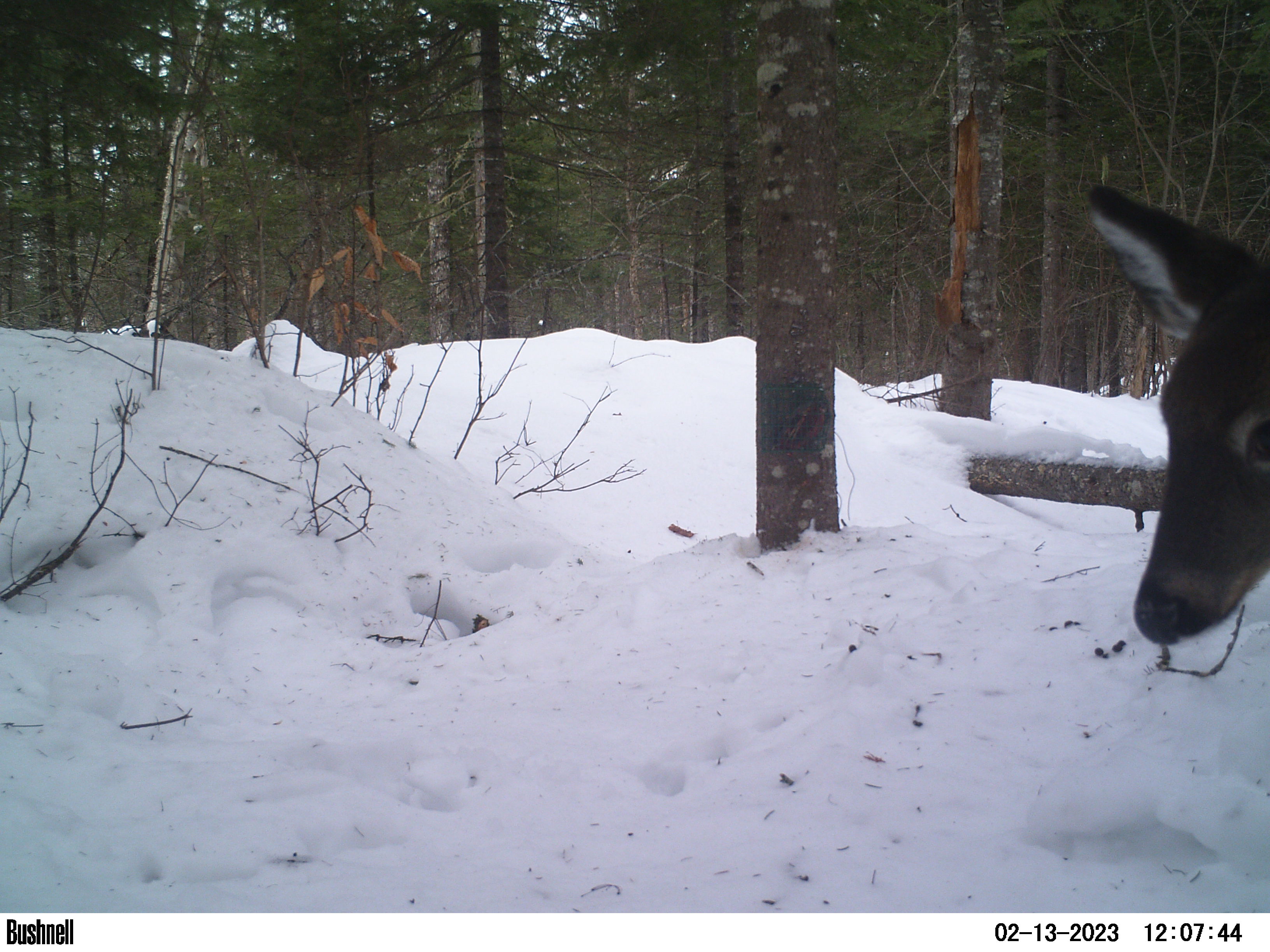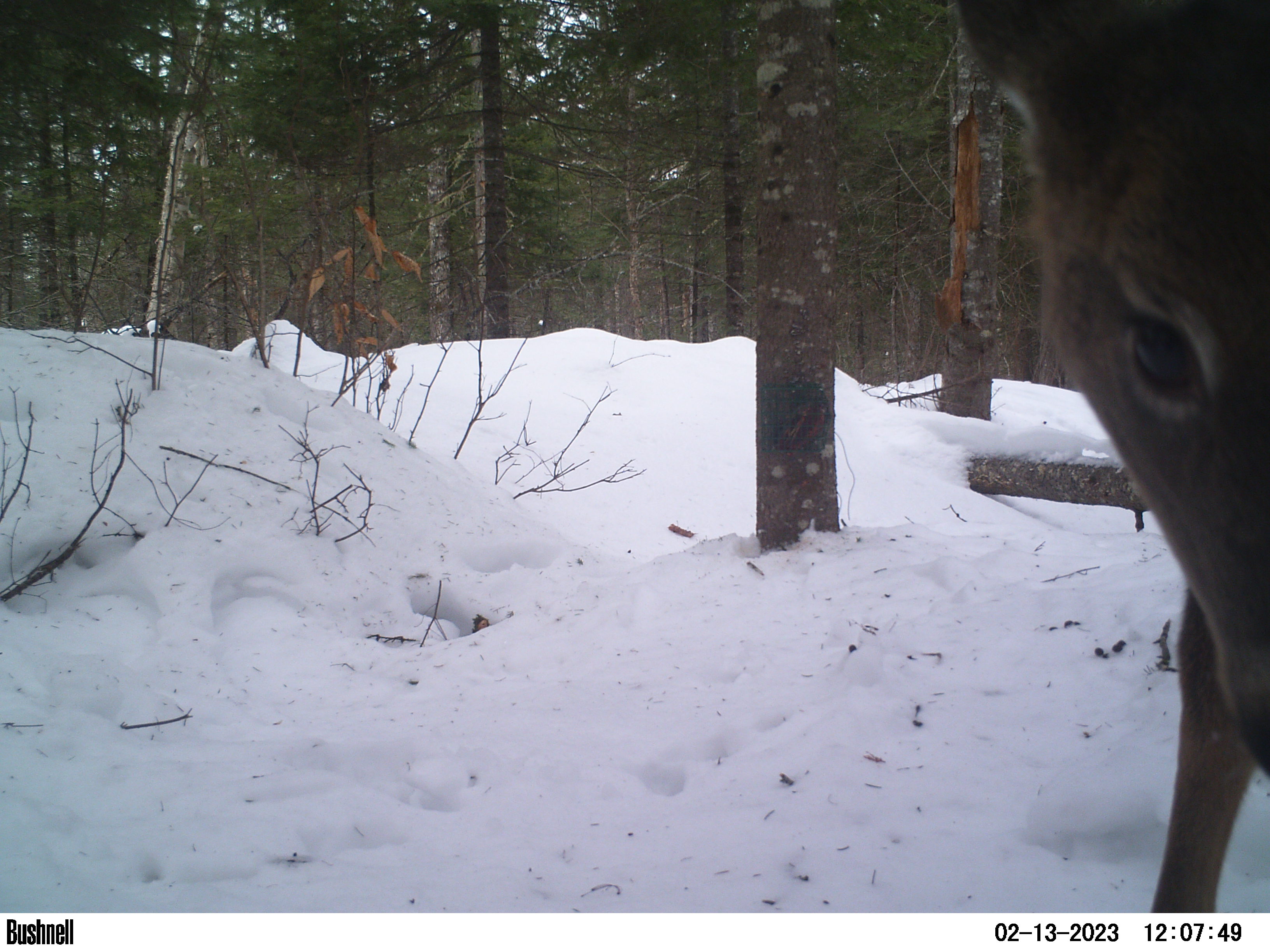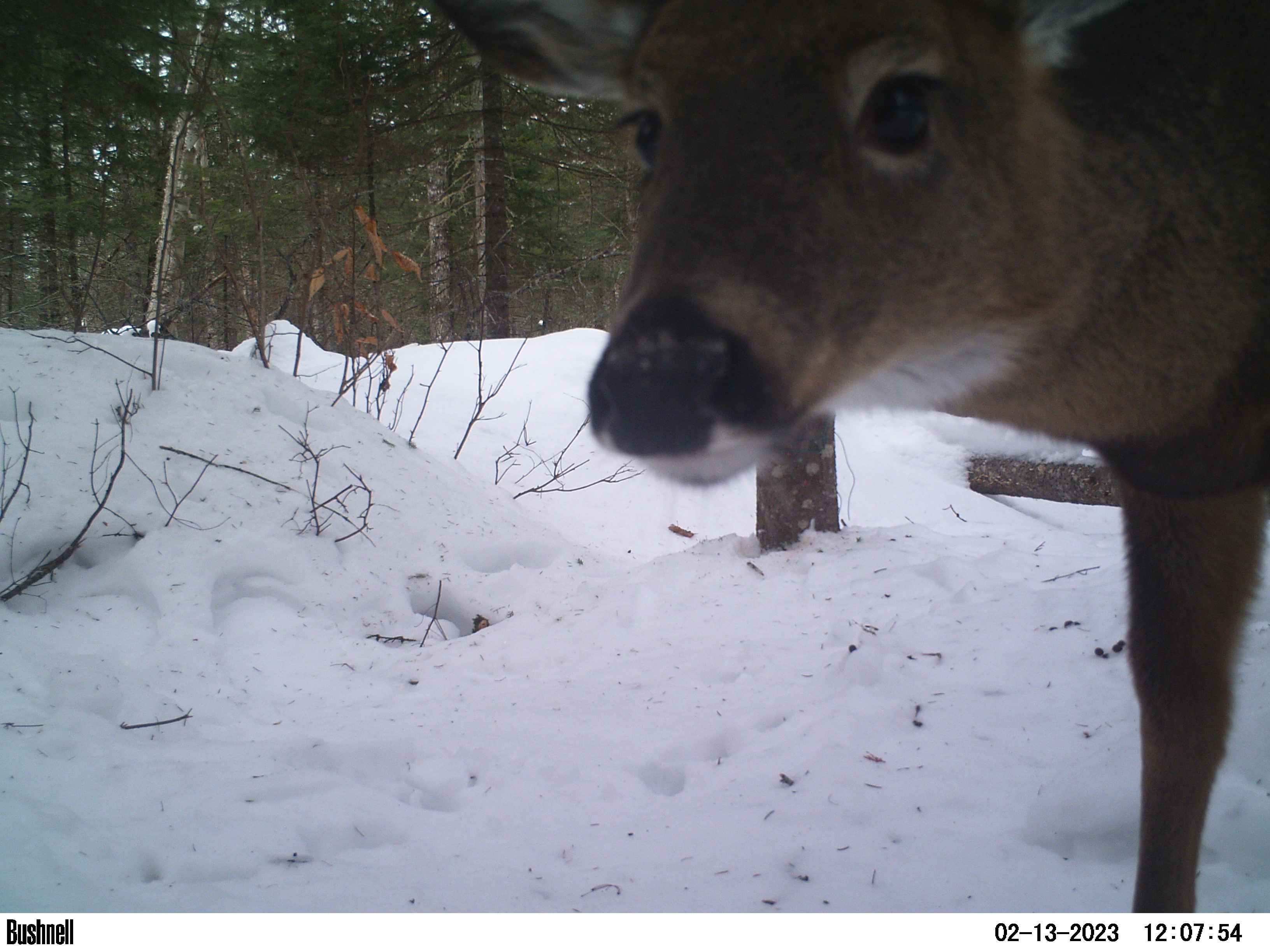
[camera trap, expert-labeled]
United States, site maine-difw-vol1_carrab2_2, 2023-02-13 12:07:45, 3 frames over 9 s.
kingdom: Animalia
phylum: Chordata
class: Mammalia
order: Artiodactyla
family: Cervidae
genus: Odocoileus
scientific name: Odocoileus virginianus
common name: white-tailed deer